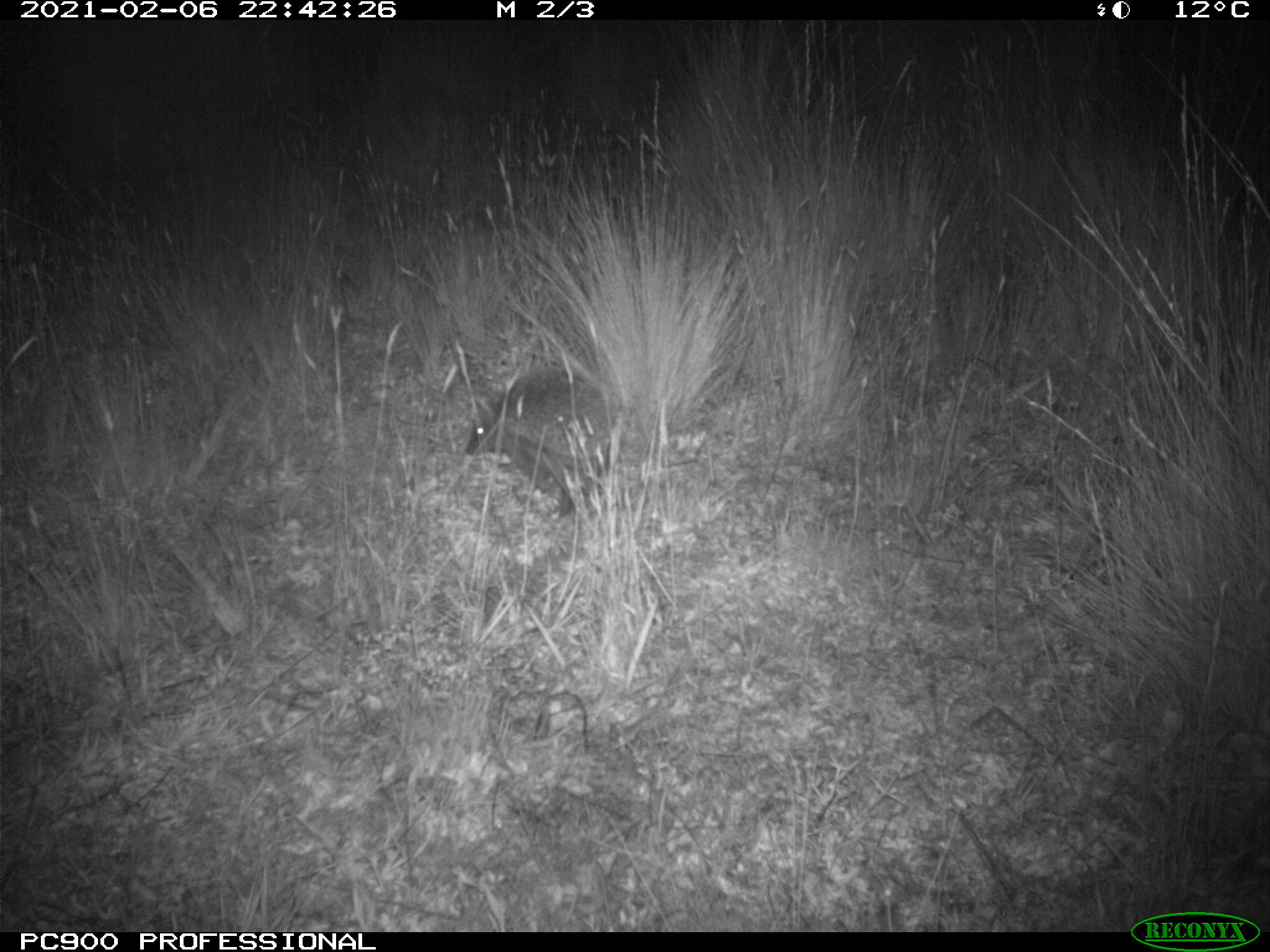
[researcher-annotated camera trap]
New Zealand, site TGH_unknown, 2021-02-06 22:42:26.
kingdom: Animalia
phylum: Chordata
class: Mammalia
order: Eulipotyphla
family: Erinaceidae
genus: Erinaceus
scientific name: Erinaceus europaeus europaeus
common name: european hedgehog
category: hedgehog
Hedgehog (european hedgehog) (Erinaceus europaeus europaeus).